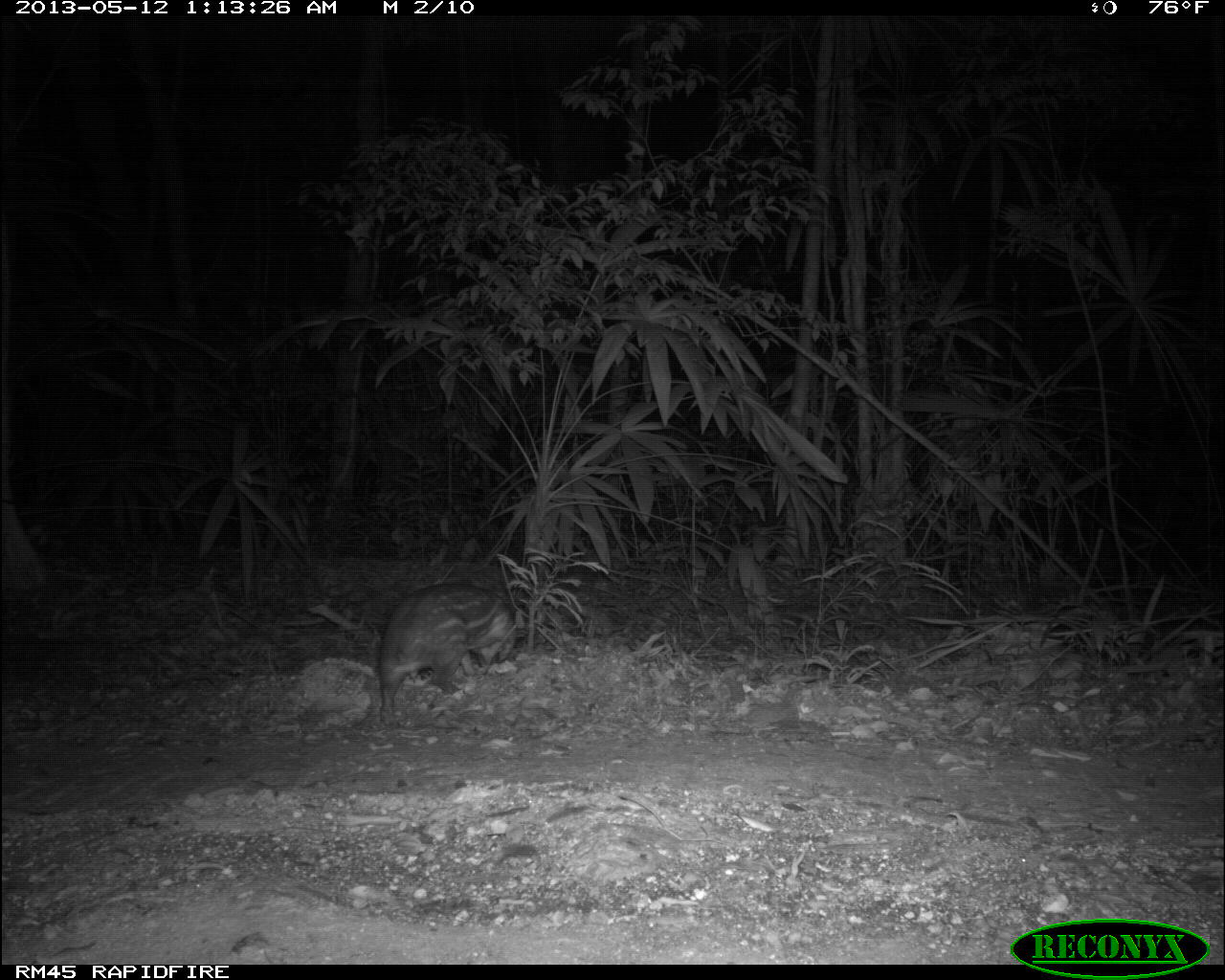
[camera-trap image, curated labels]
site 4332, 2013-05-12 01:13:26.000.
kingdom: Animalia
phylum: Chordata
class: Mammalia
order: Rodentia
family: Cuniculidae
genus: Cuniculus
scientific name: Cuniculus paca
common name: lowland paca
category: agouti paca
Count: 1.